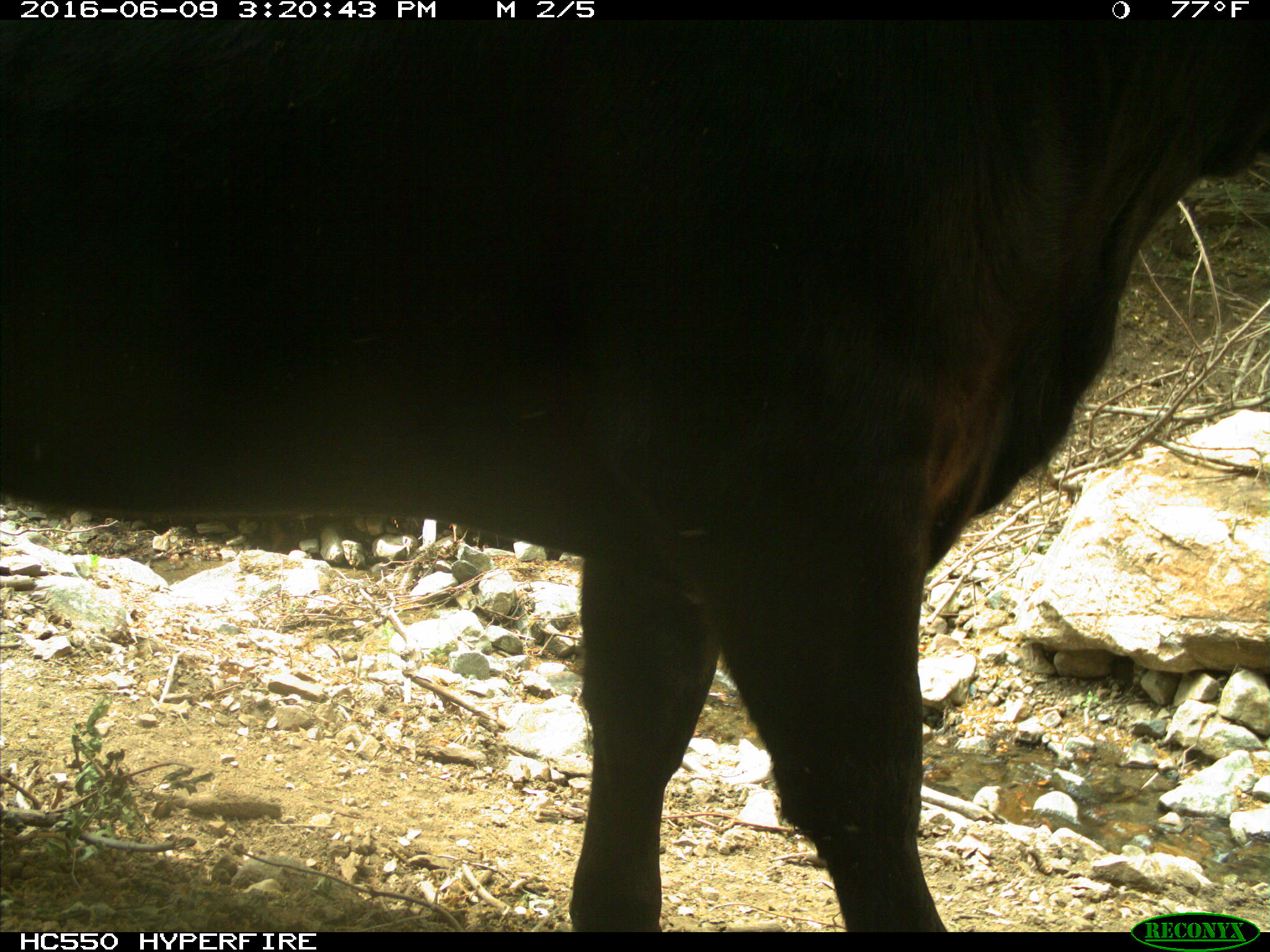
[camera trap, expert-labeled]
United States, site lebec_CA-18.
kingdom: Animalia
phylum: Chordata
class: Mammalia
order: Artiodactyla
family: Bovidae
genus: Bos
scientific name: Bos taurus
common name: domestic cow